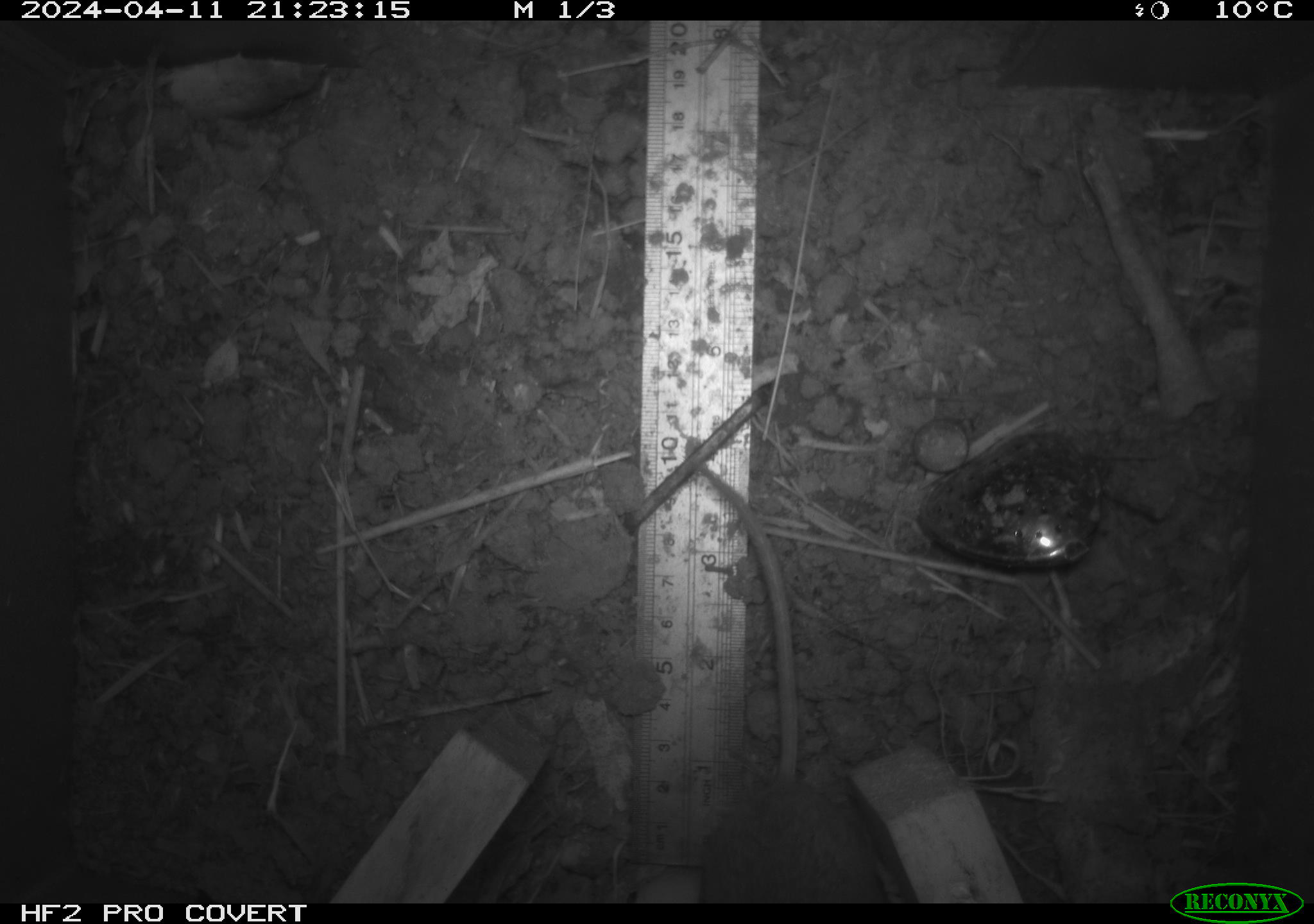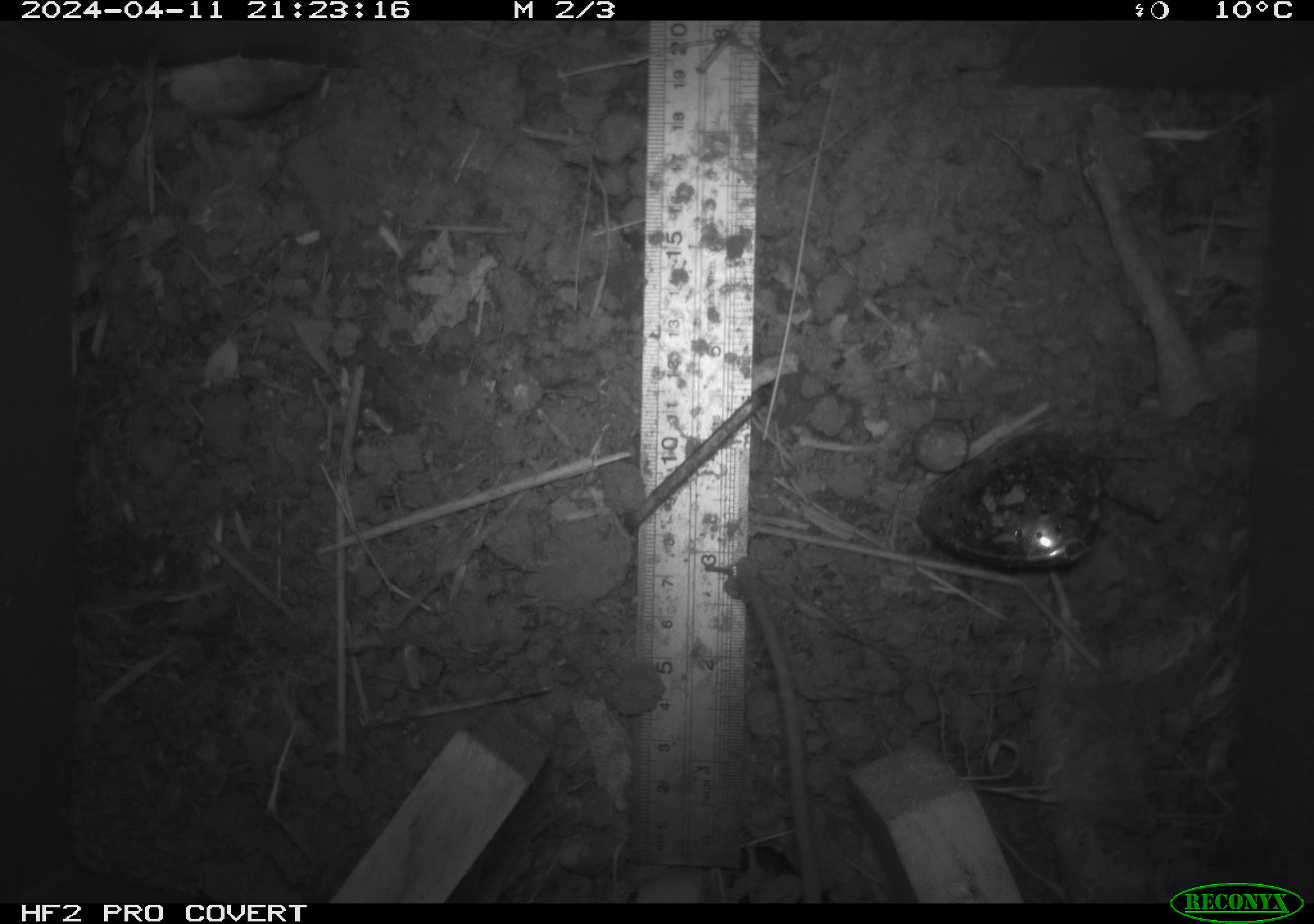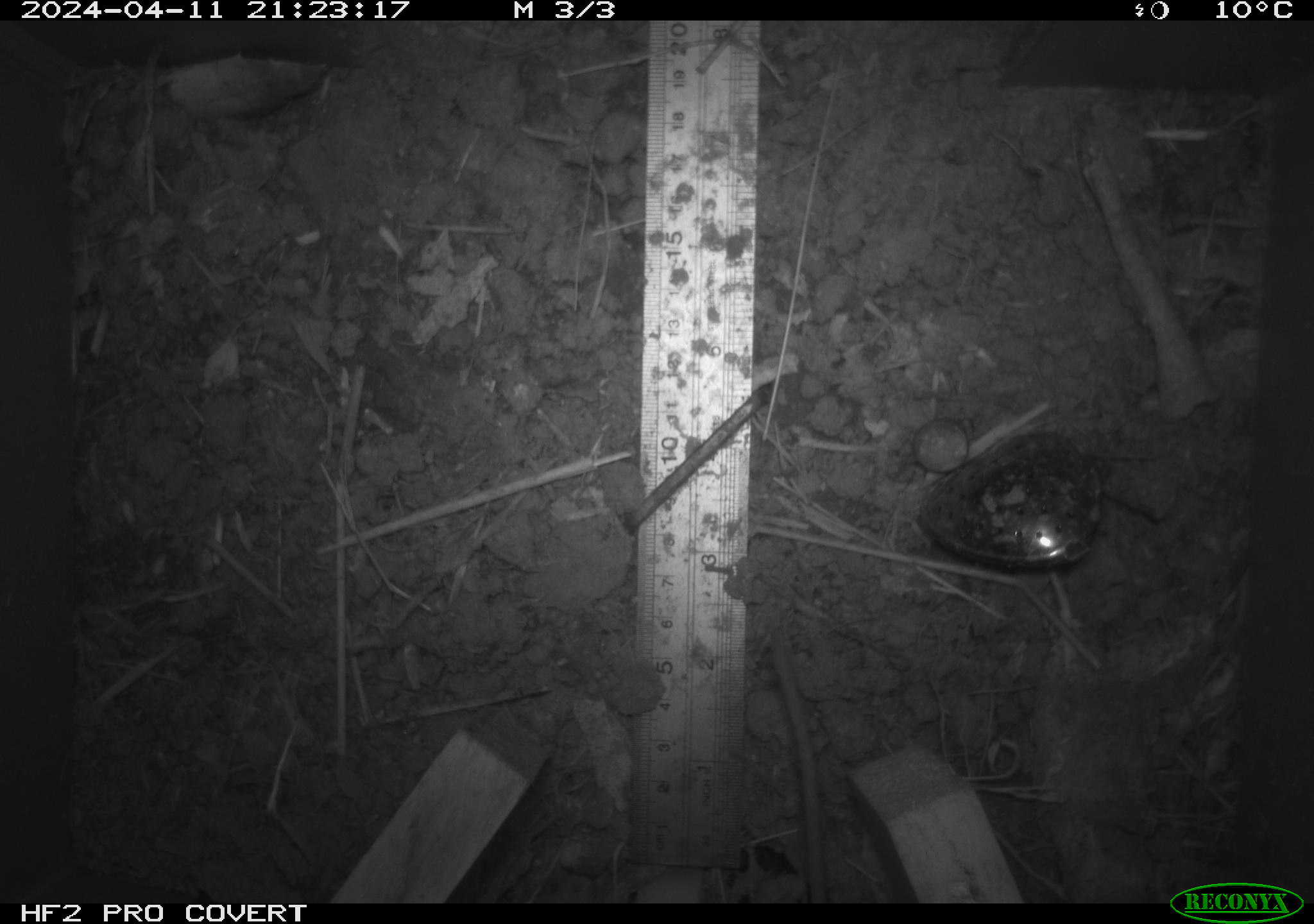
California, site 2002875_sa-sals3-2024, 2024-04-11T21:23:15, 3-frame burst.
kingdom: Animalia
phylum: Chordata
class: Mammalia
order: Rodentia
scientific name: Rodentia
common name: mouse species